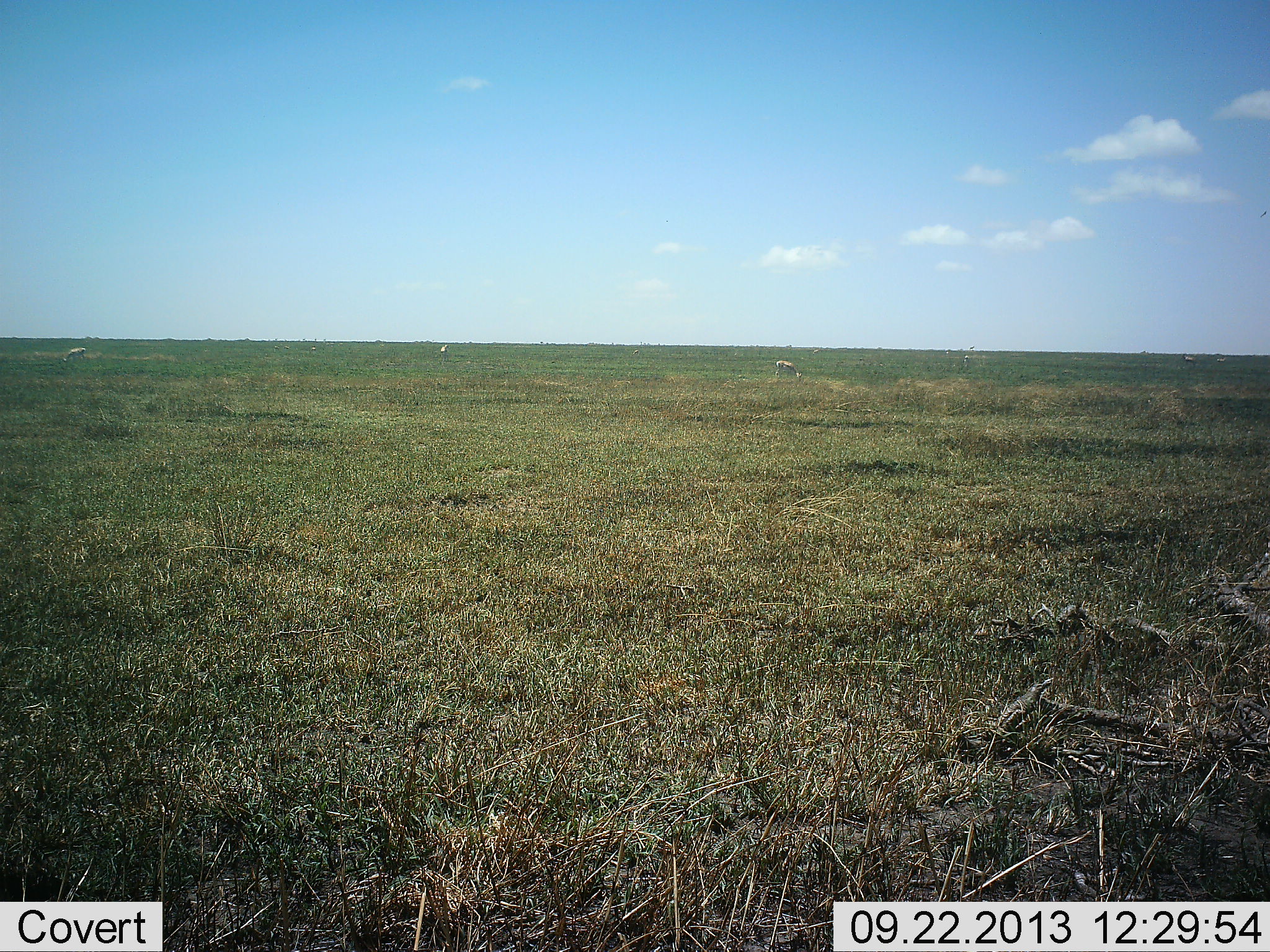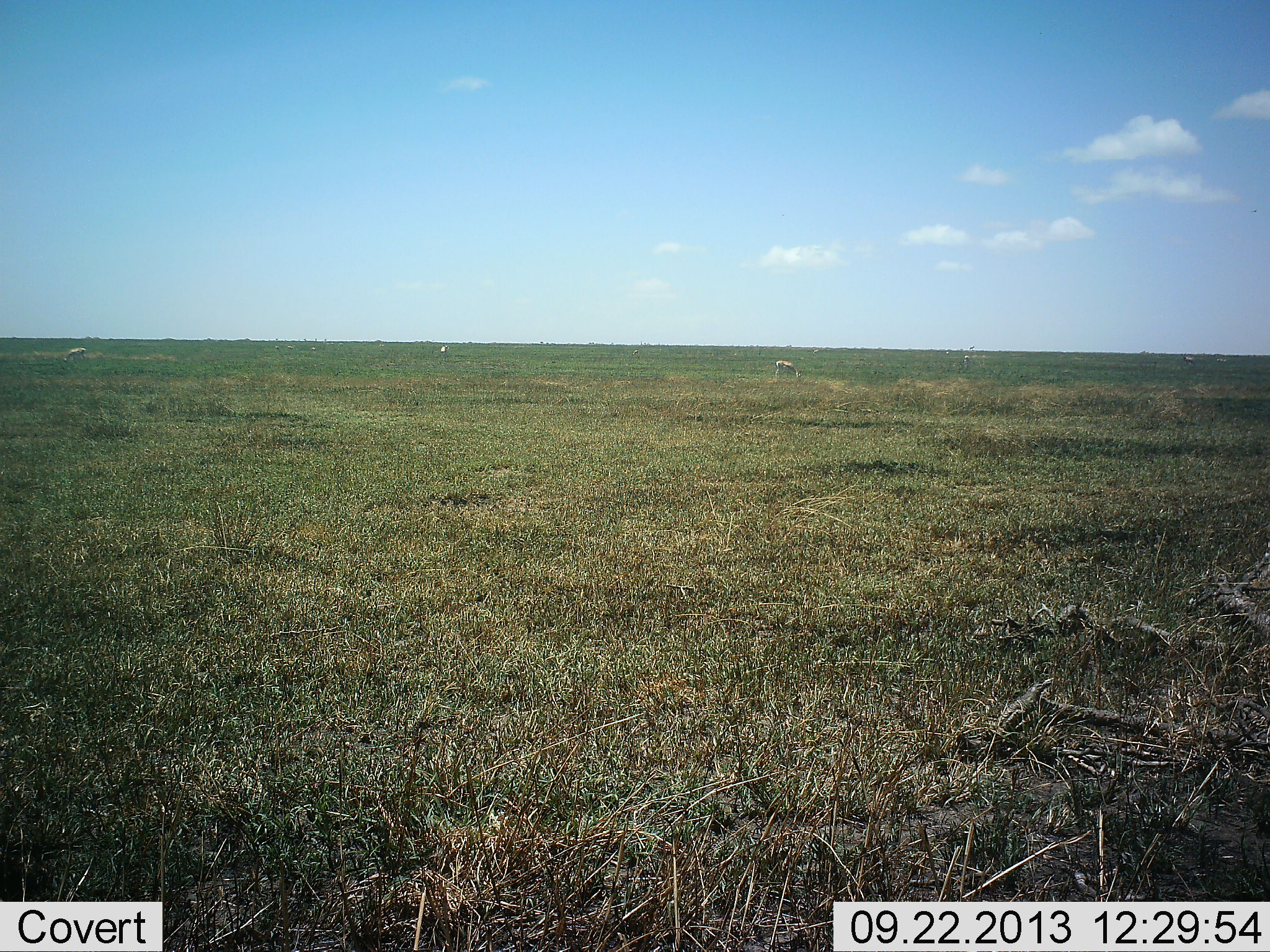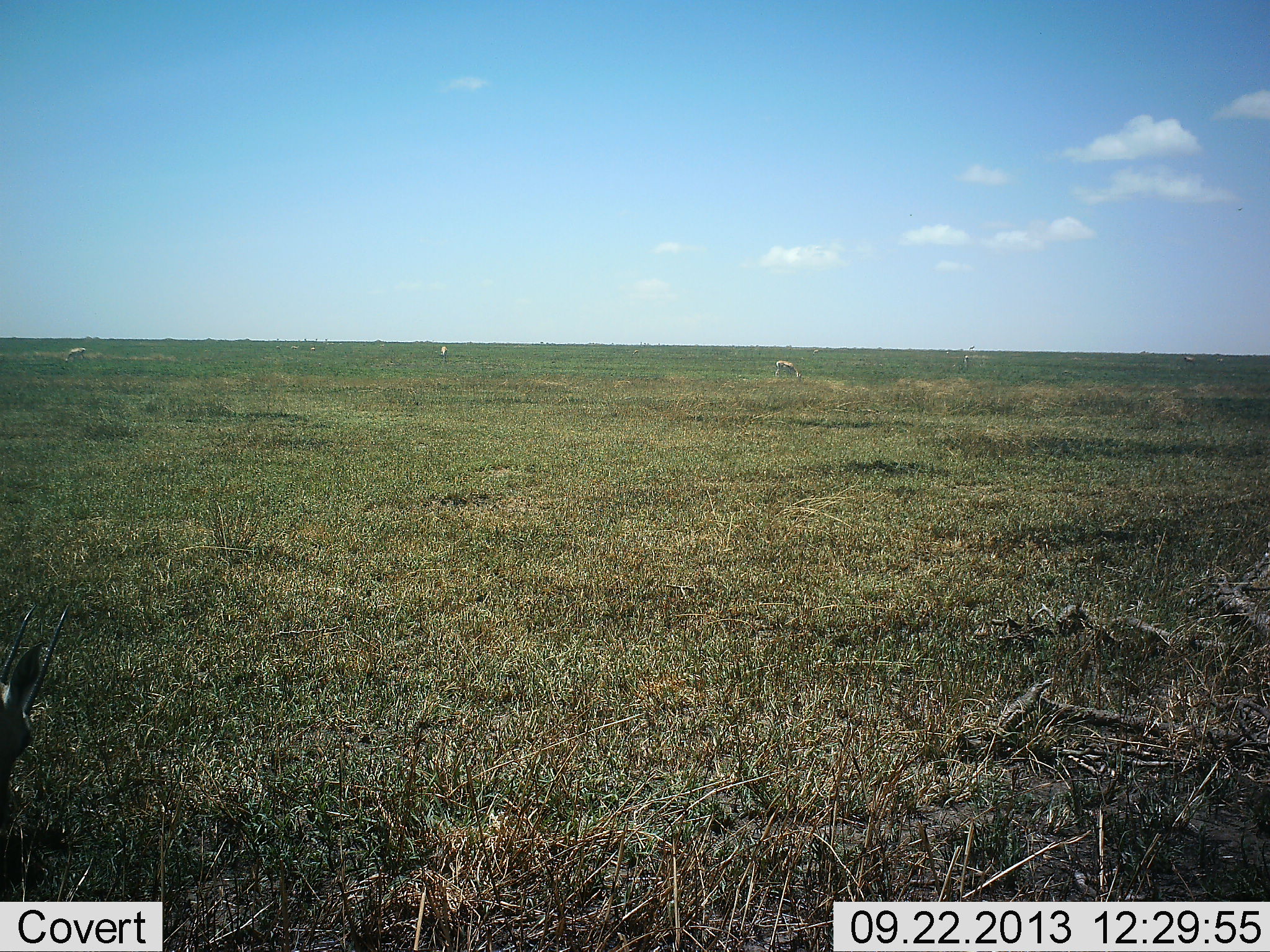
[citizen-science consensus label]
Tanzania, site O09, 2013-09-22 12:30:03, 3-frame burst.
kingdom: Animalia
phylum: Chordata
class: Mammalia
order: Artiodactyla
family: Bovidae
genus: Eudorcas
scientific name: Eudorcas thomsonii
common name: thomson's gazelle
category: gazellethomsons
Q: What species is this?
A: Gazellethomsons (thomson's gazelle) (Eudorcas thomsonii).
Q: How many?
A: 3.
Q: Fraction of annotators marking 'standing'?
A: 40%.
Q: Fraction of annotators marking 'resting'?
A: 0%.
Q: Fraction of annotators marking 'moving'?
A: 27%.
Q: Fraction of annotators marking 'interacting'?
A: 0%.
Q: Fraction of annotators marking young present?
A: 0%.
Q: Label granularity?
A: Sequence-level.